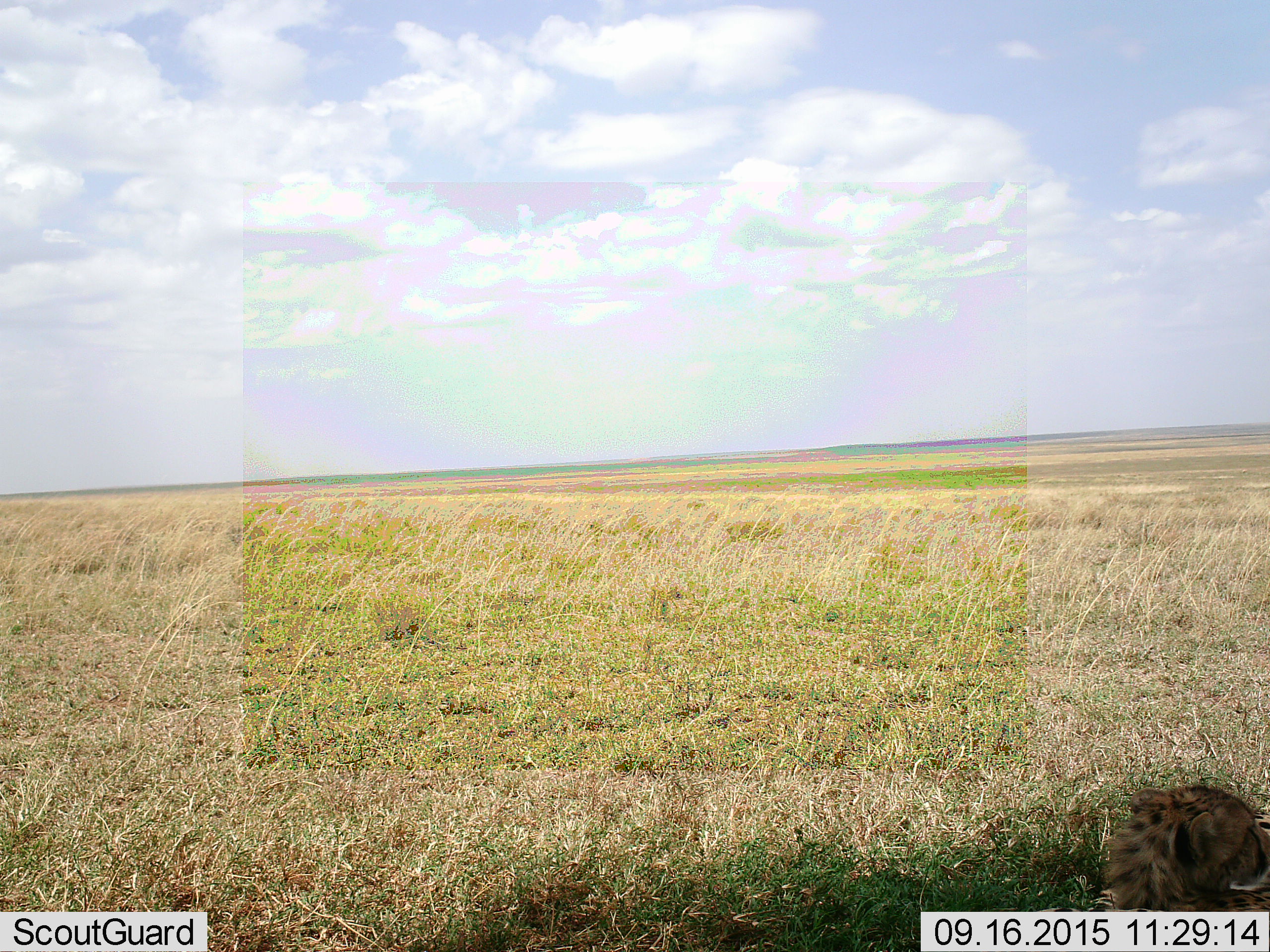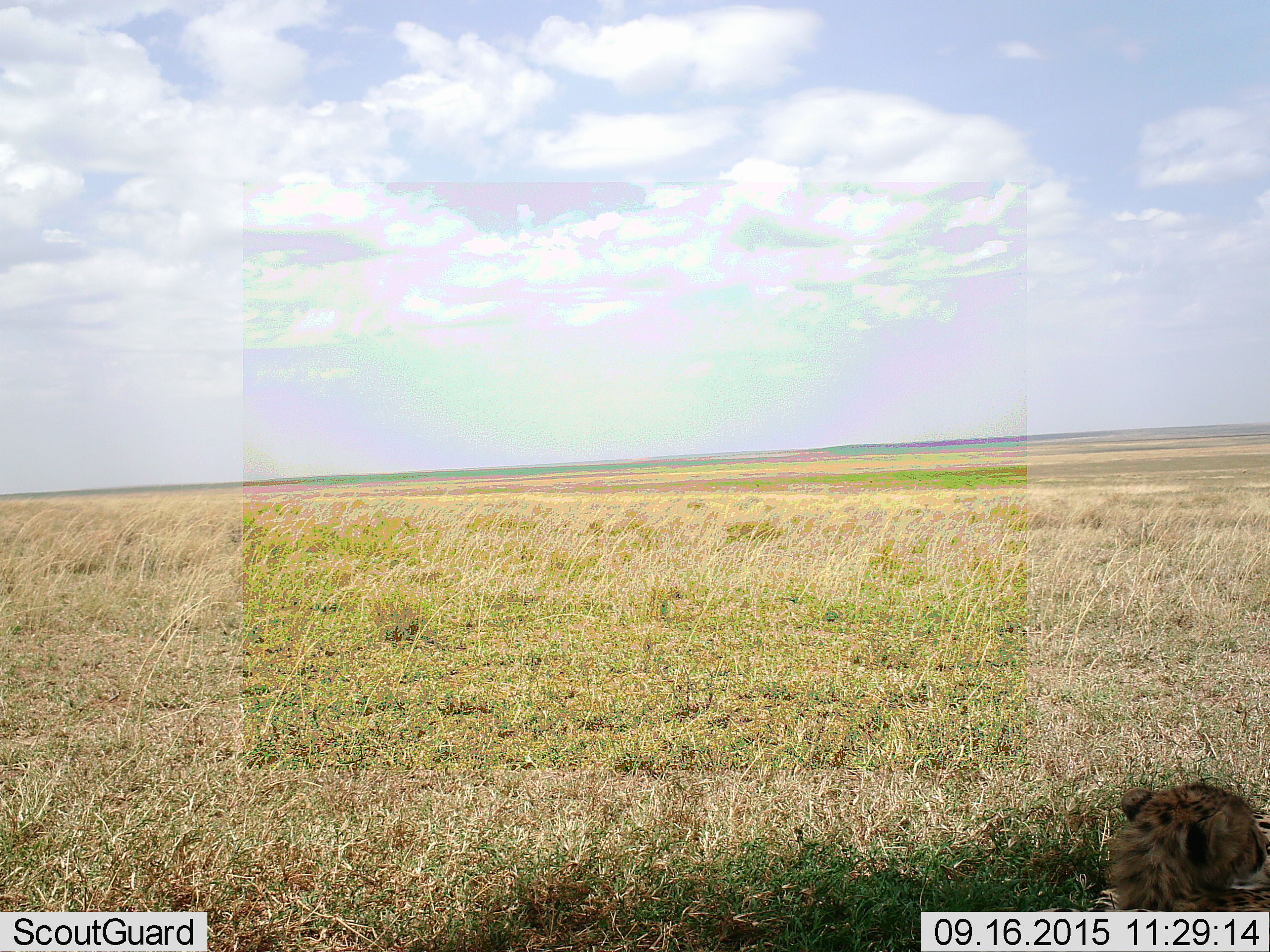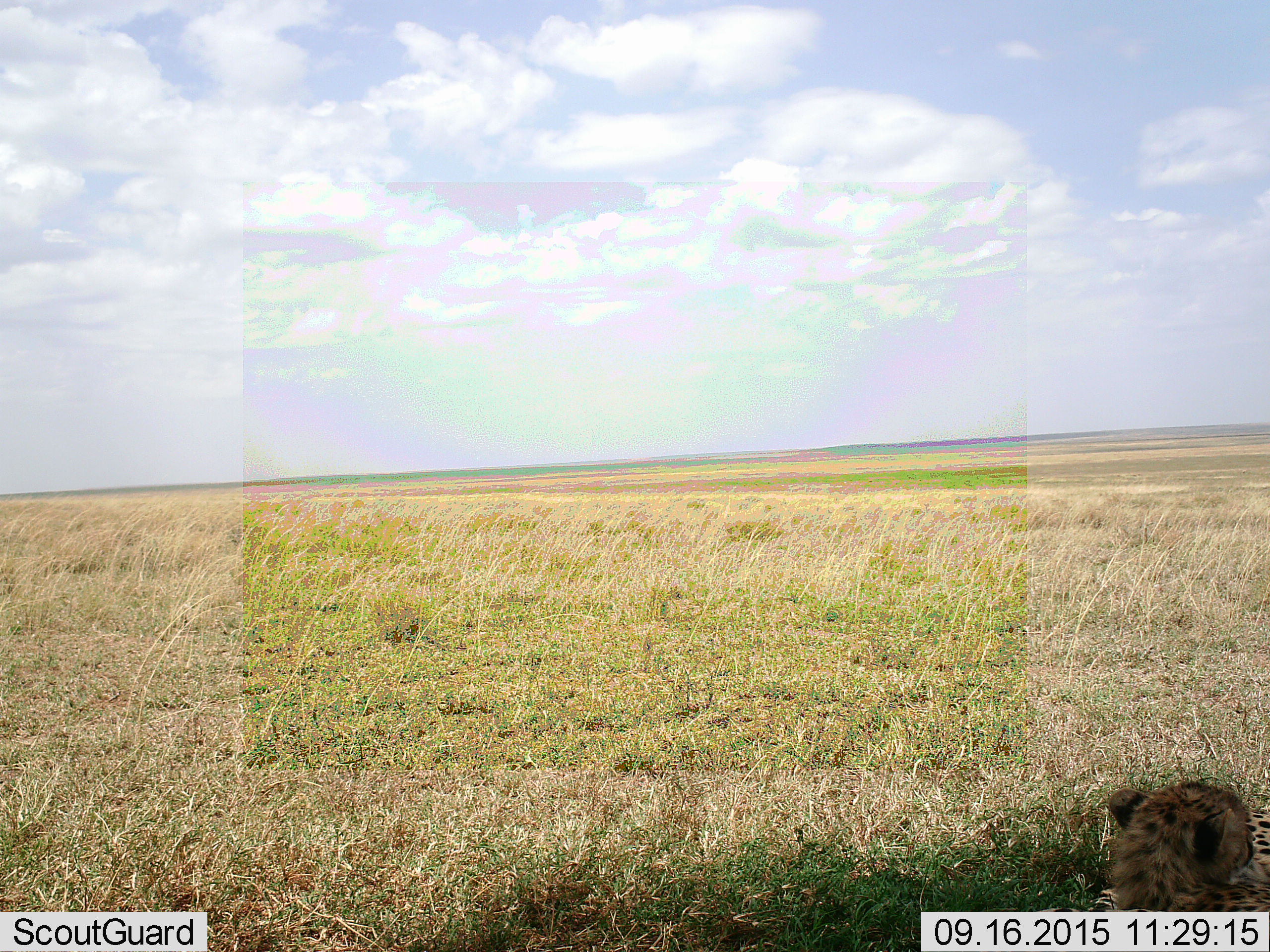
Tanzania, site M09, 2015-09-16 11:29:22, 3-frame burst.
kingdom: Animalia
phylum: Chordata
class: Mammalia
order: Carnivora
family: Felidae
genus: Acinonyx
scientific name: Acinonyx jubatus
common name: cheetah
Cheetah (Acinonyx jubatus), count 1. Behavior (volunteer vote fractions): standing 0%, resting 100%, moving 0%, interacting 0%. Young present (vote fraction): 50%. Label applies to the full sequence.